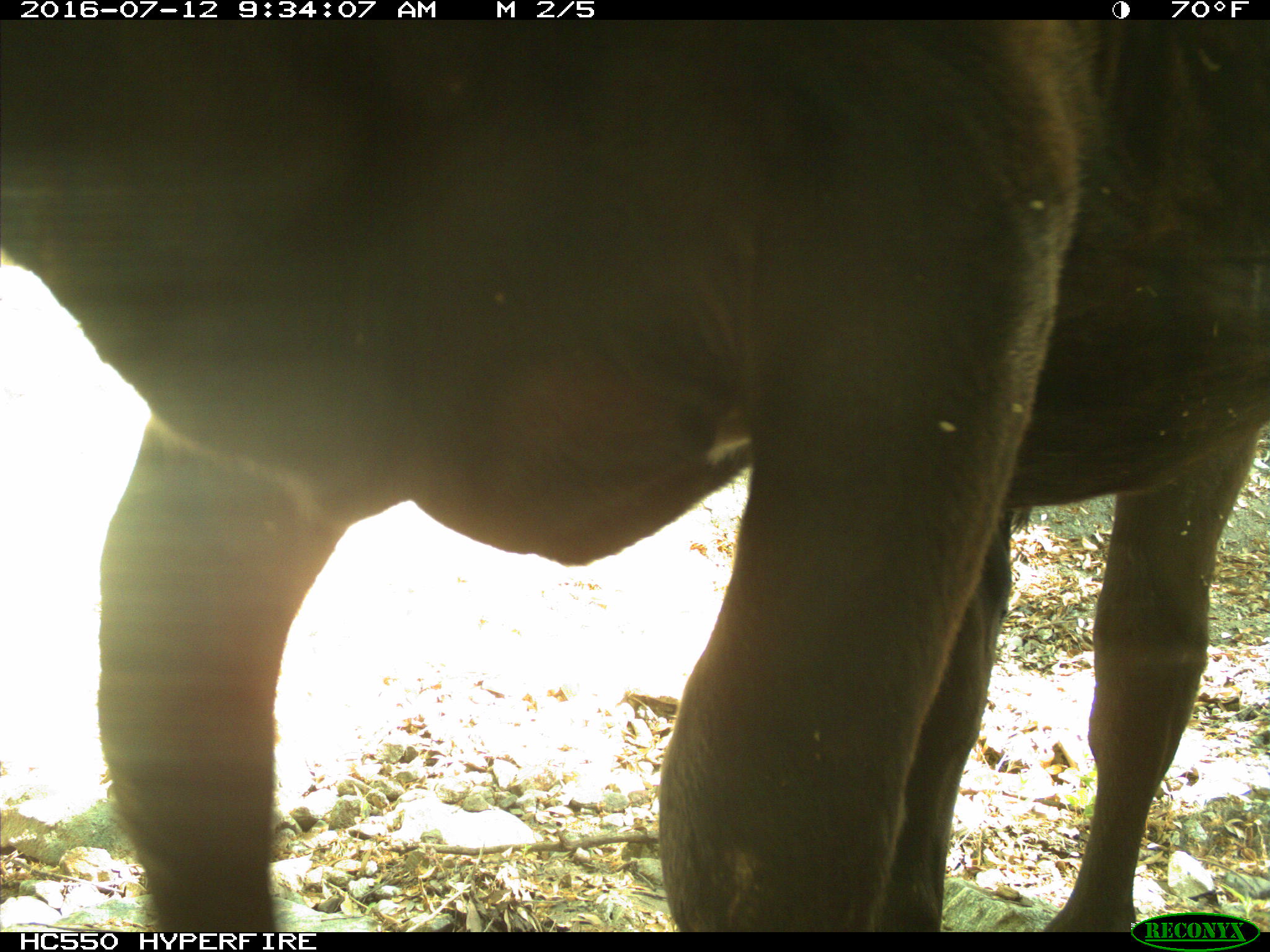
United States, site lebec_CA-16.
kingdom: Animalia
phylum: Chordata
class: Mammalia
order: Artiodactyla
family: Bovidae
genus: Bos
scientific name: Bos taurus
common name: domestic cow